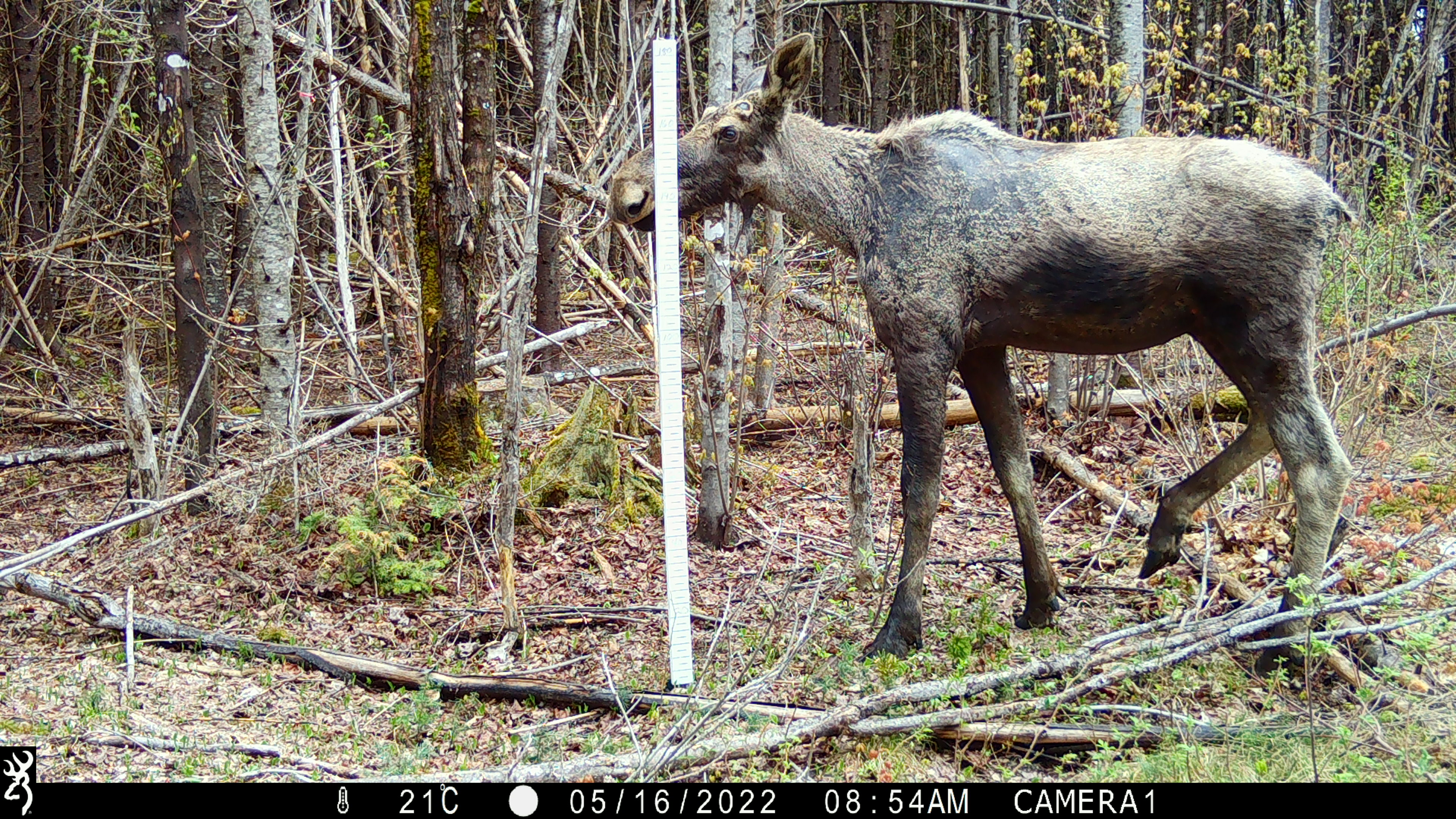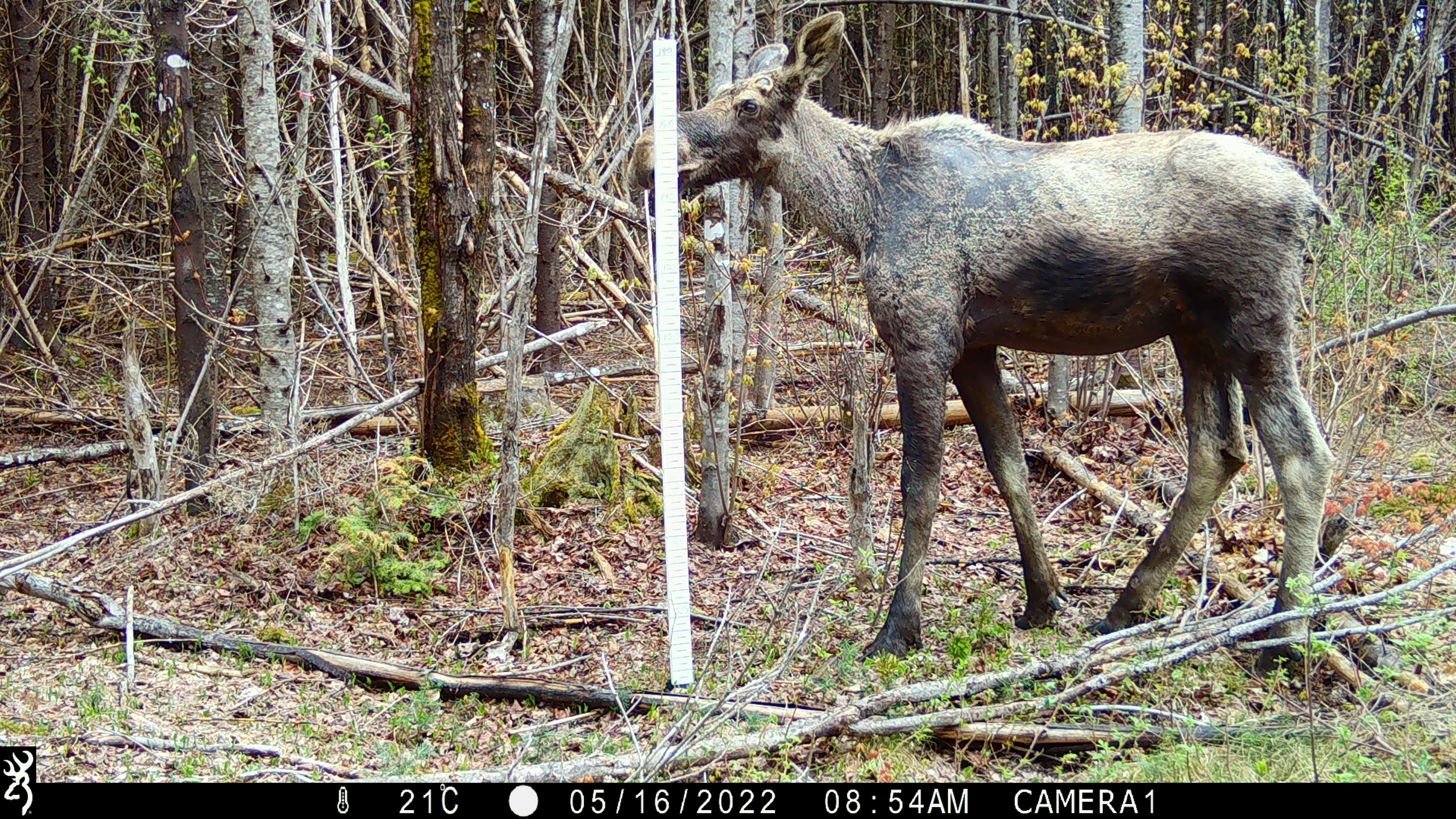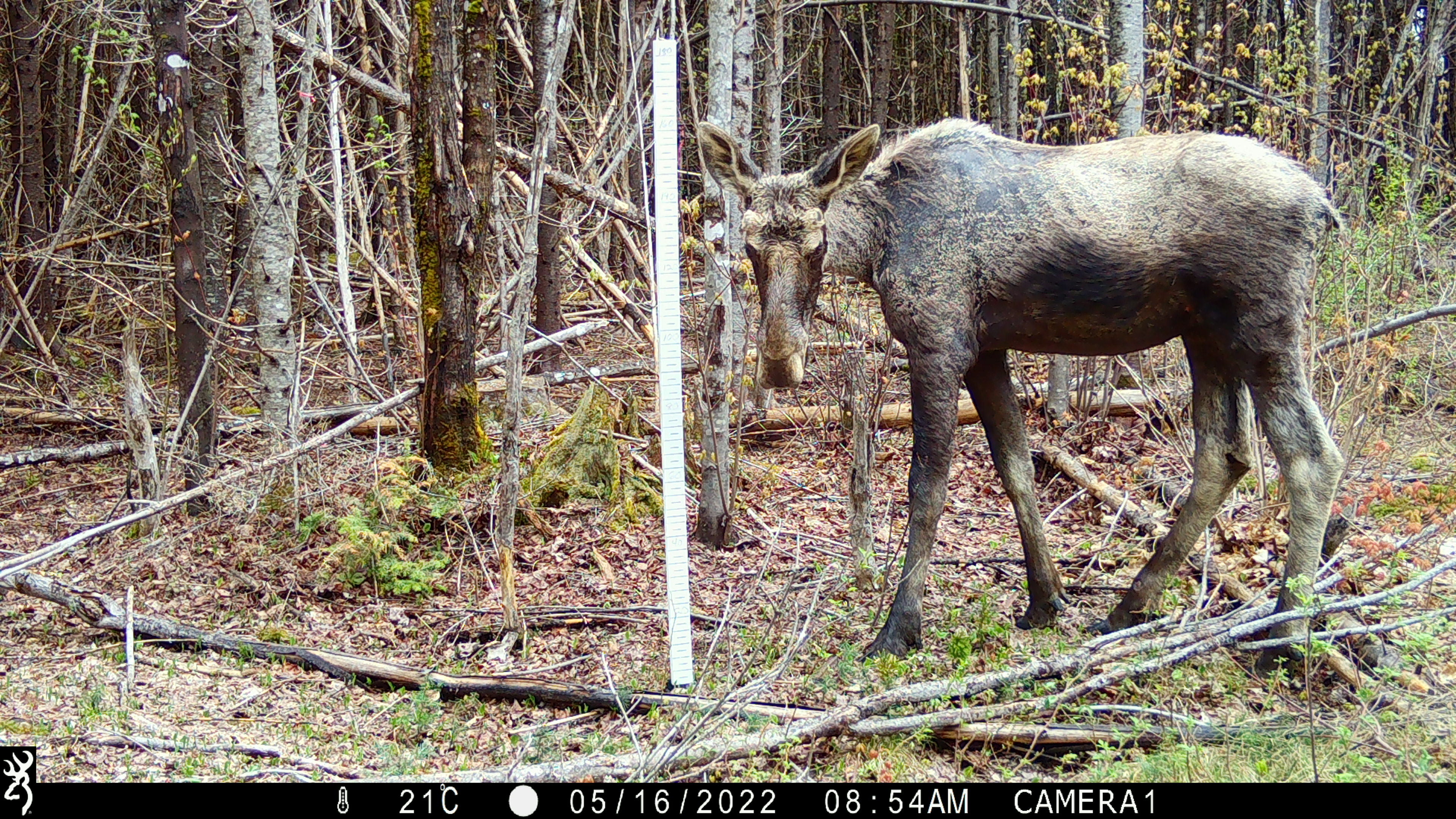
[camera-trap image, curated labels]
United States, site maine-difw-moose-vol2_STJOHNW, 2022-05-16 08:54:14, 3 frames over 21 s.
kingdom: Animalia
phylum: Chordata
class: Mammalia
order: Artiodactyla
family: Cervidae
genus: Alces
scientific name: Alces alces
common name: moose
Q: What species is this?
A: Moose (Alces alces).